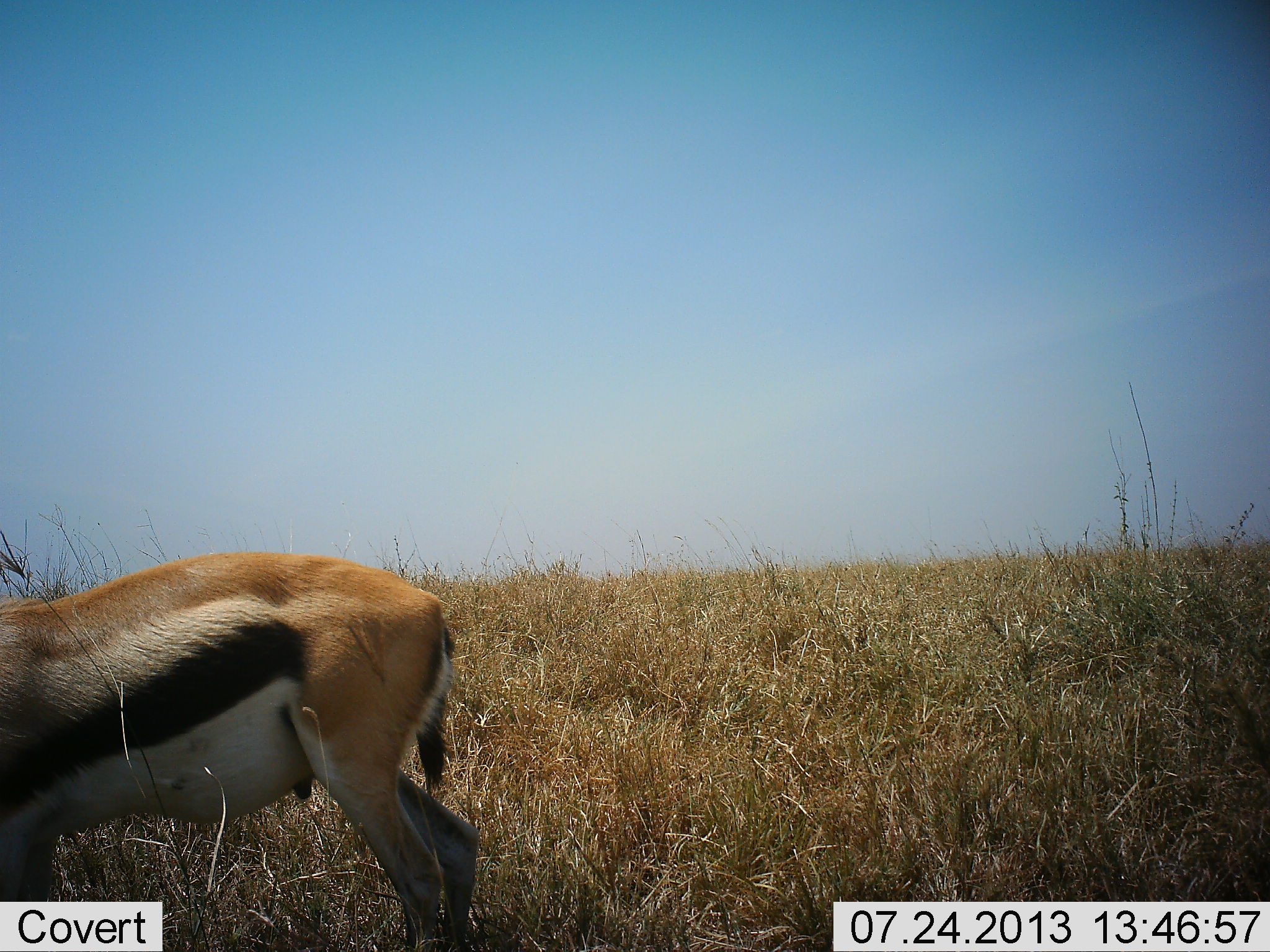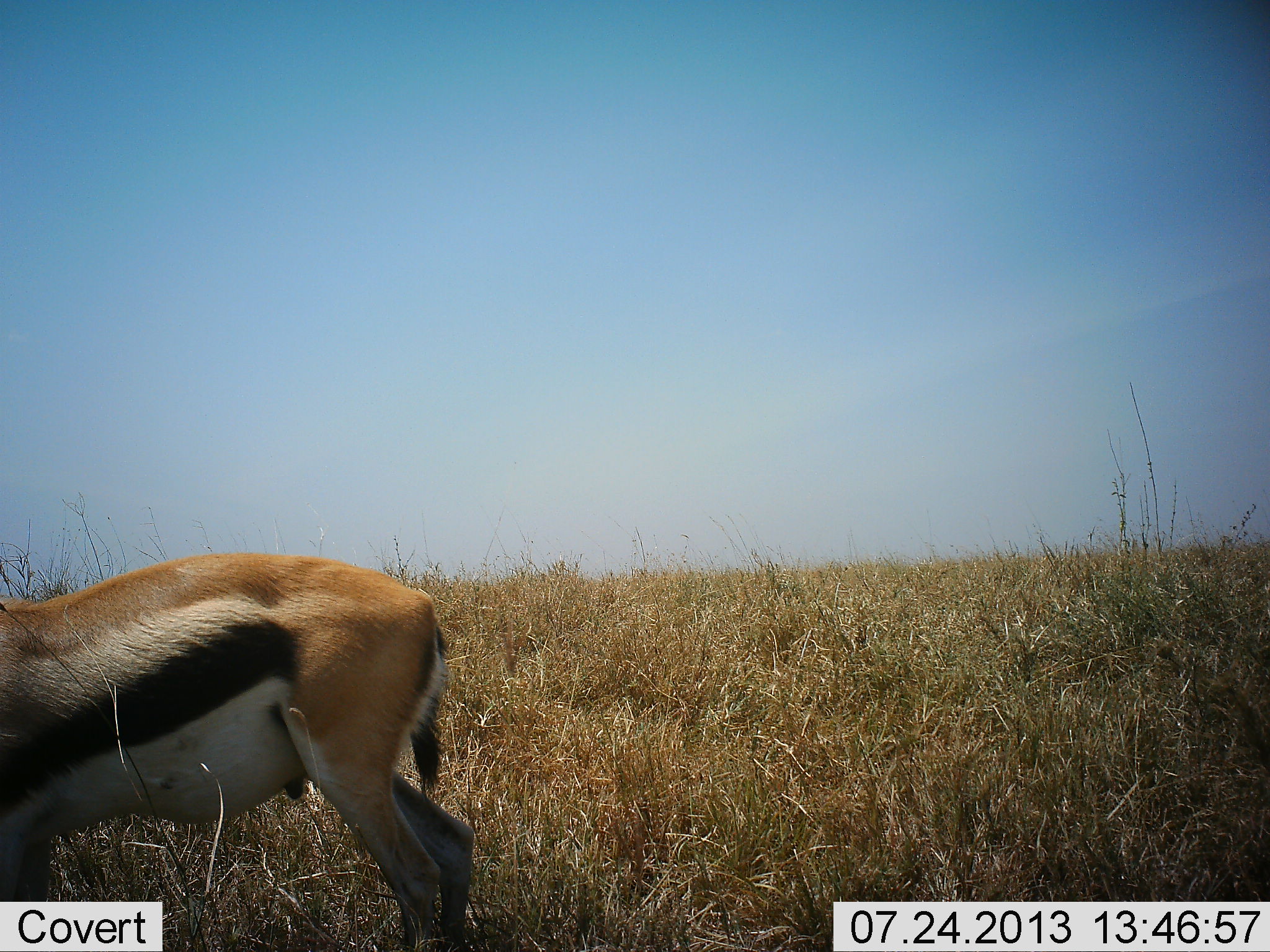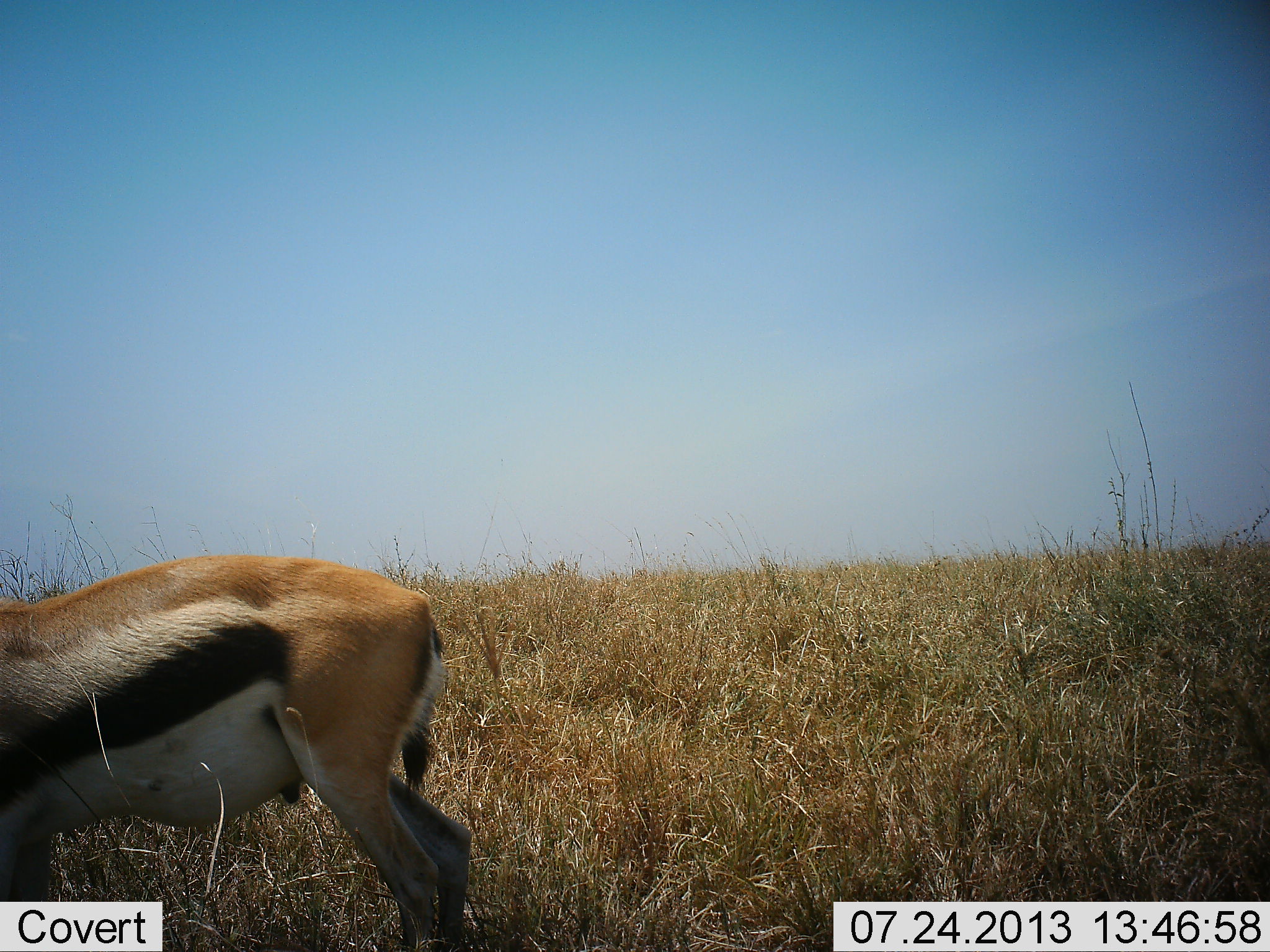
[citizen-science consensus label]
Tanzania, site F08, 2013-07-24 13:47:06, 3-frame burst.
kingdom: Animalia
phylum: Chordata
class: Mammalia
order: Artiodactyla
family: Bovidae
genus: Eudorcas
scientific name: Eudorcas thomsonii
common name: thomson's gazelle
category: gazellethomsons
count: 1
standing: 93%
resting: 0%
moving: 0%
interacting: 0%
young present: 0%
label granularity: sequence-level